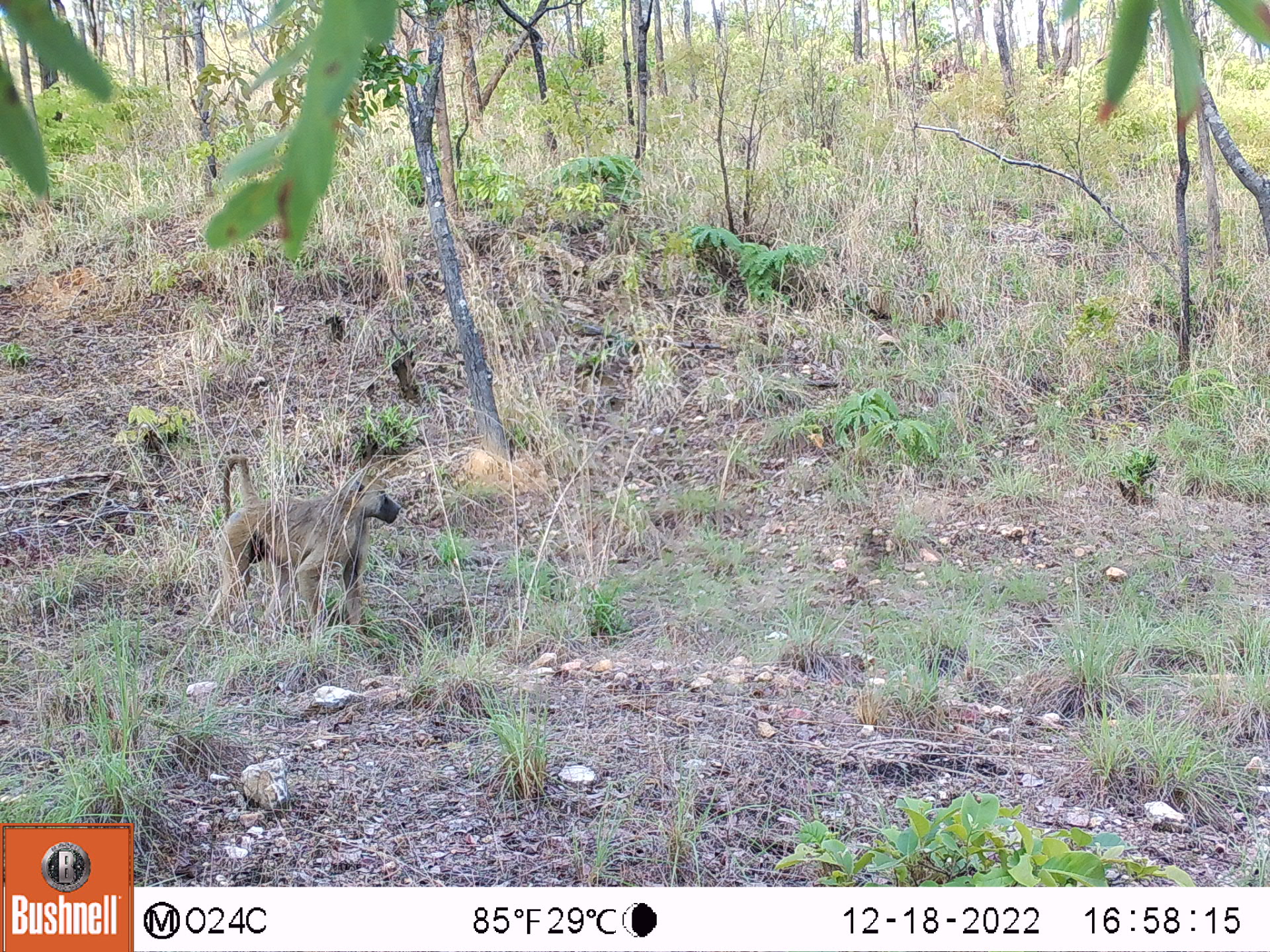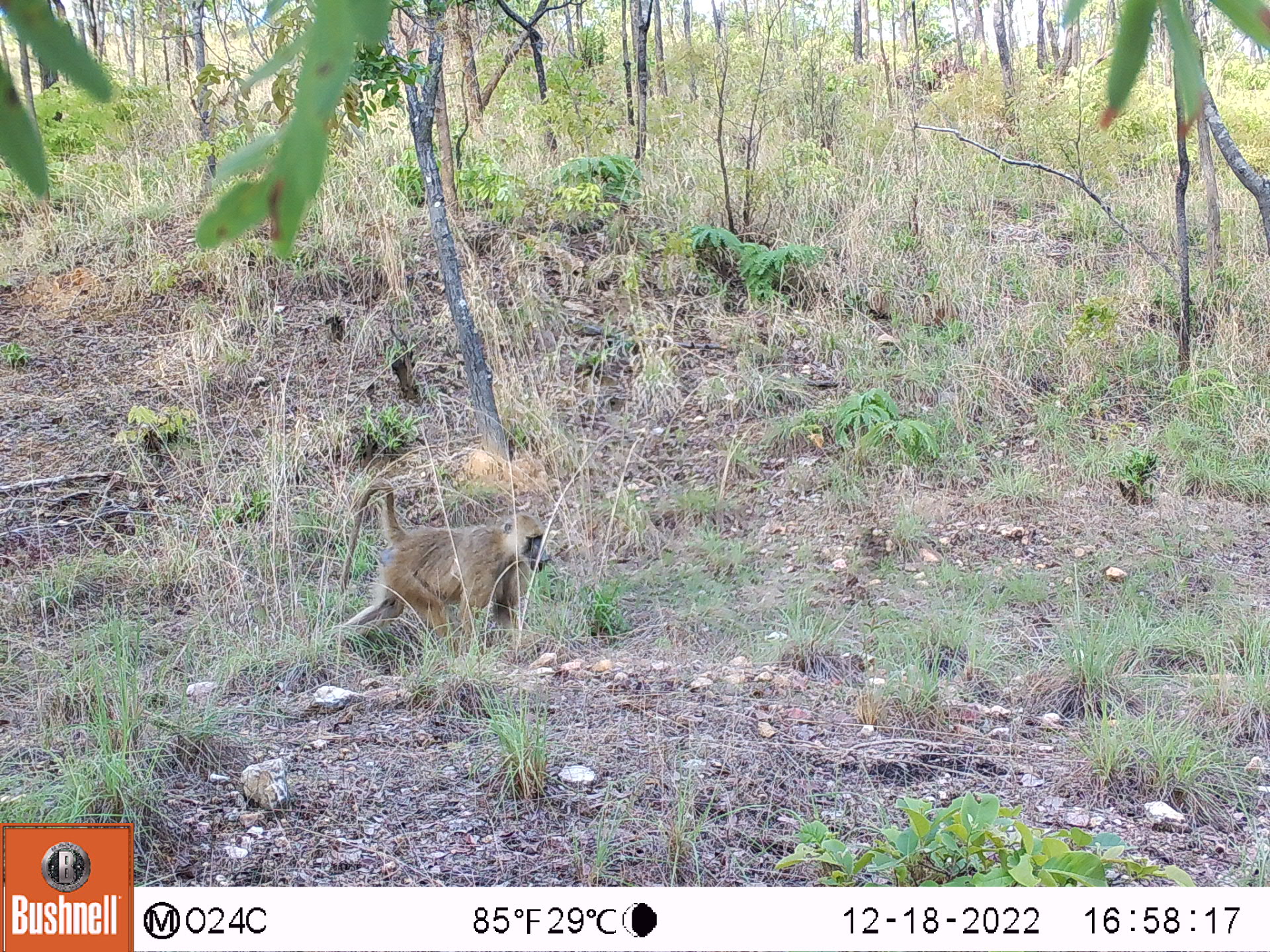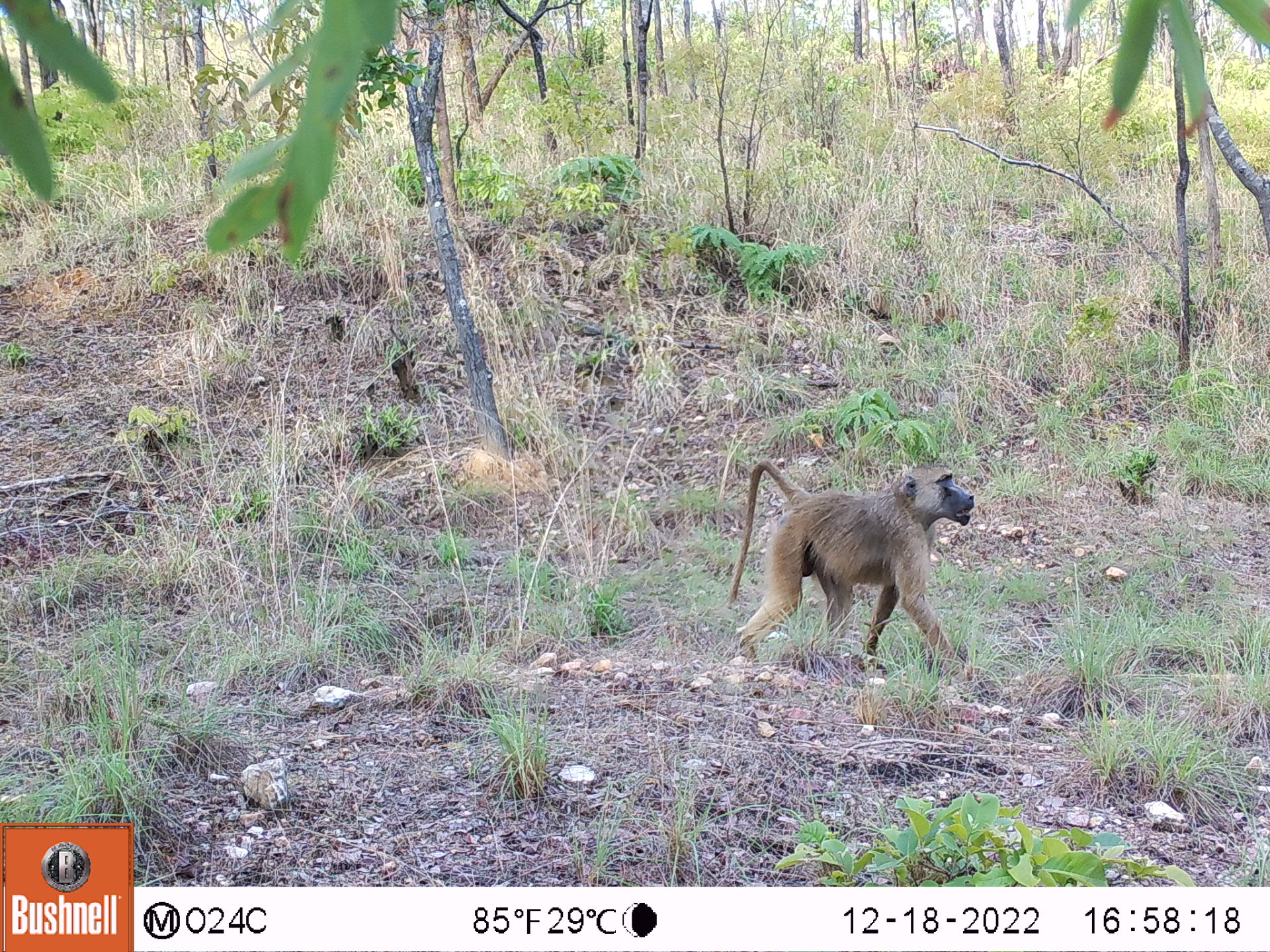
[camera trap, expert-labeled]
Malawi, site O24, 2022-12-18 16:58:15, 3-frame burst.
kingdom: Animalia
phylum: Chordata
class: Mammalia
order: Primates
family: Cercopithecidae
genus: Papio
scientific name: Papio cynocephalus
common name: yellow baboon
Yellow baboon (Papio cynocephalus), count 1.